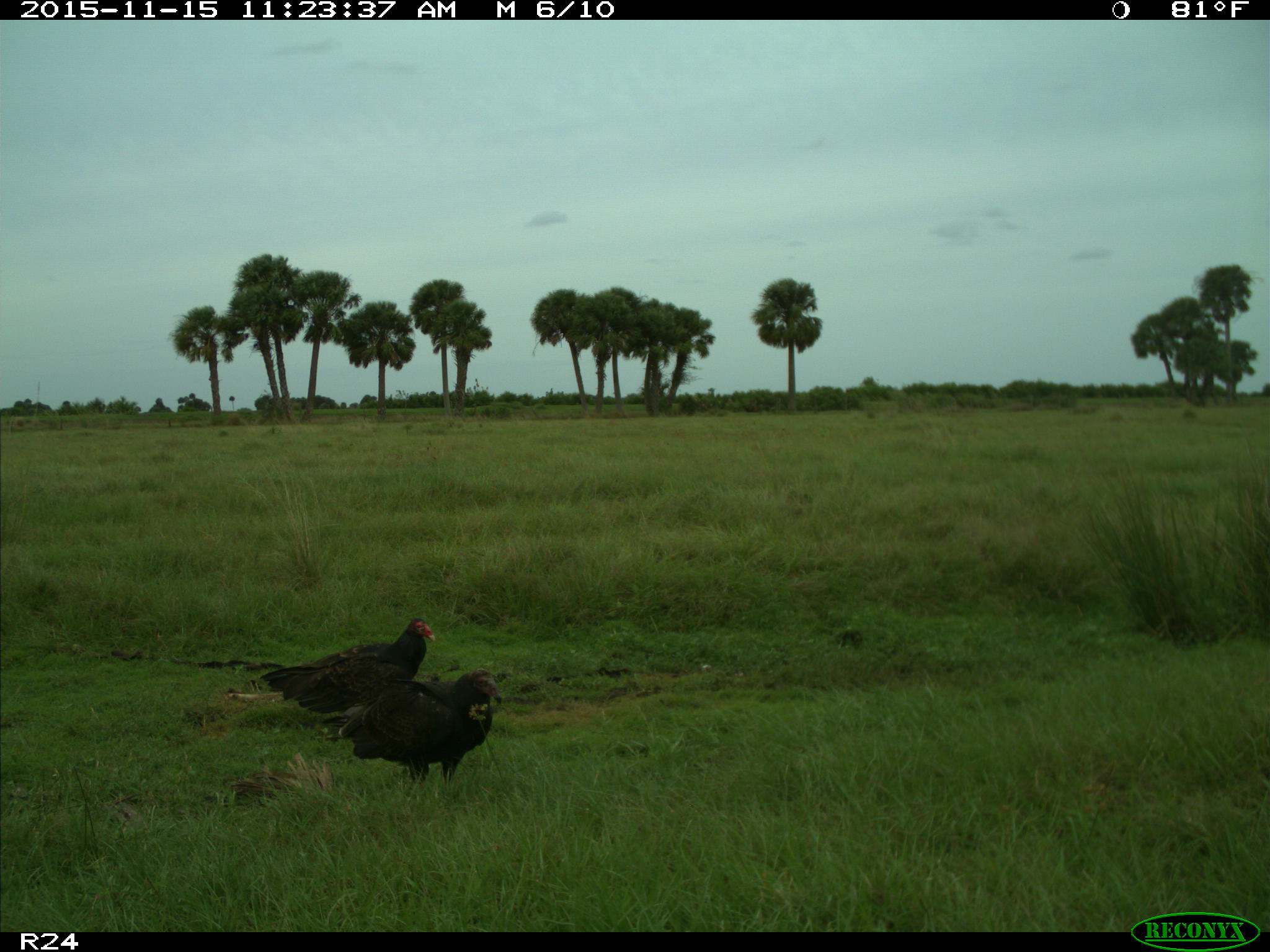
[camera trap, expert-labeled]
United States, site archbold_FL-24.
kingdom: Animalia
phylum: Chordata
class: Aves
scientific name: Aves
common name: birds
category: unidentified bird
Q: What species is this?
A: Unidentified bird (birds) (Aves).